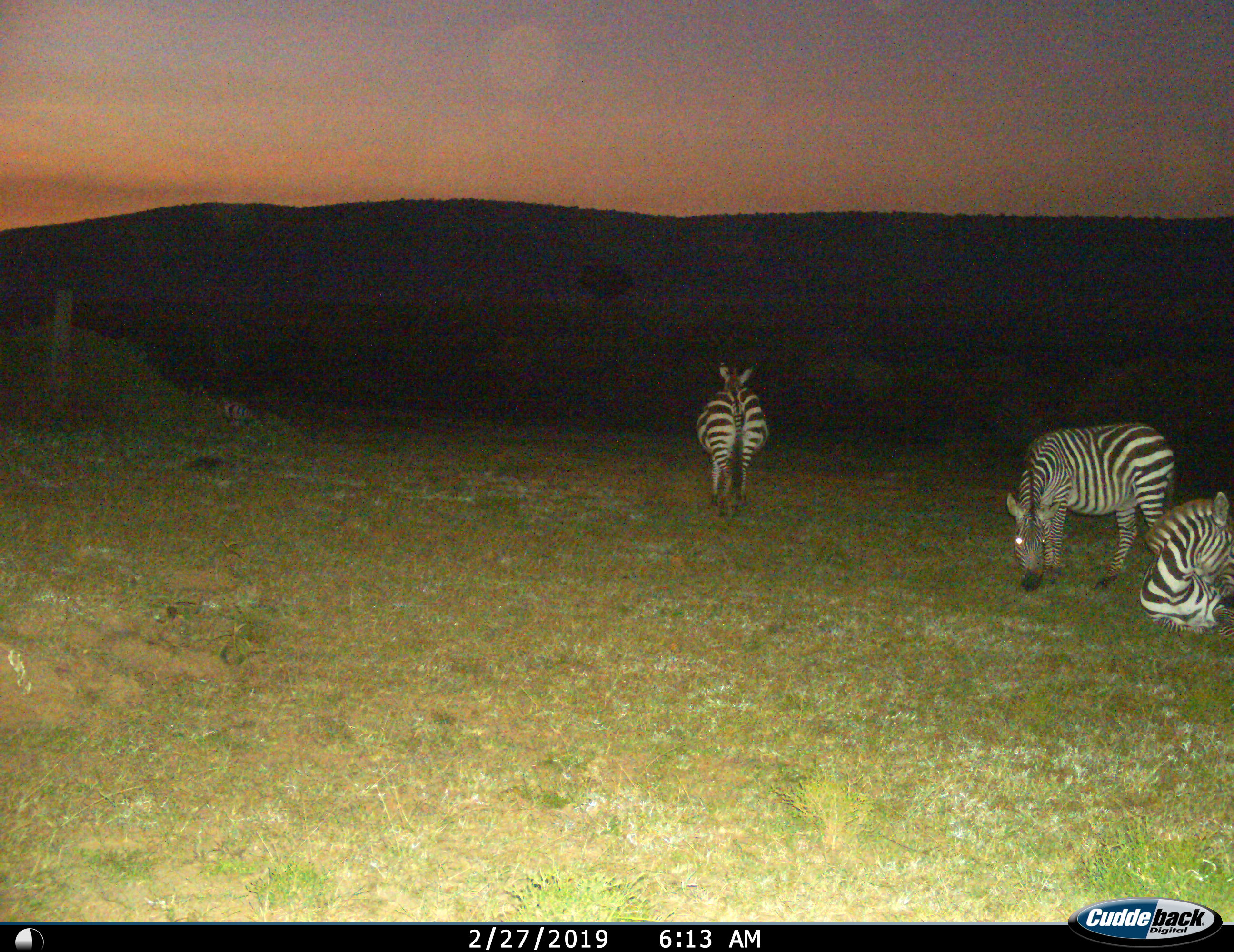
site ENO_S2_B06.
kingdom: Animalia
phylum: Chordata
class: Mammalia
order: Perissodactyla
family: Equidae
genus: Equus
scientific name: Equus quagga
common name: plains zebra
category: zebraplains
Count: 4.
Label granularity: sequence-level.